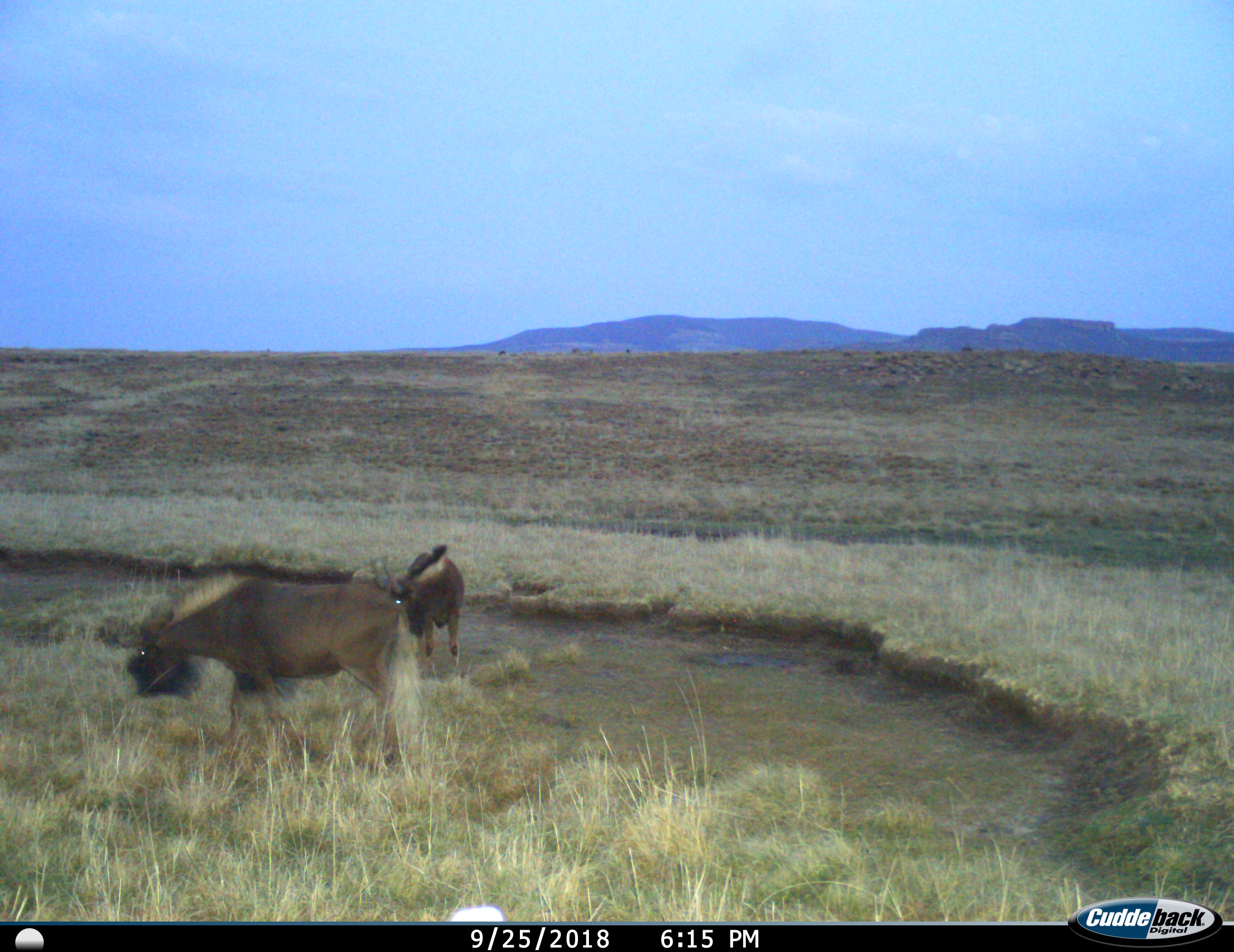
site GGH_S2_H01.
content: unidentified animal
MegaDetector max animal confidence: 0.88